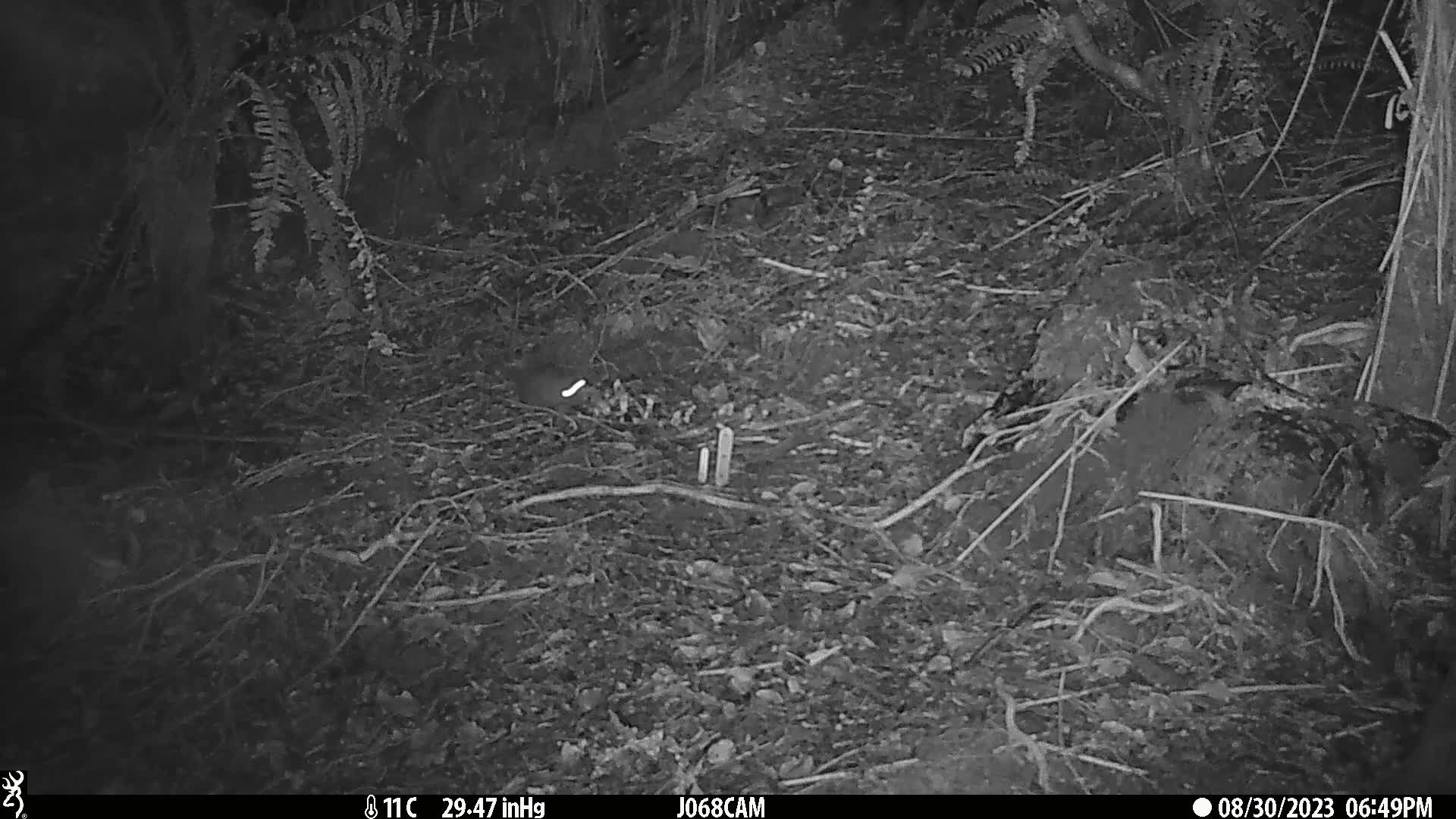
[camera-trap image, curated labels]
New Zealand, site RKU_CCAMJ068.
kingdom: Animalia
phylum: Chordata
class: Mammalia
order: Rodentia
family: Muridae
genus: Rattus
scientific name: Rattus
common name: rat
Rat (Rattus).